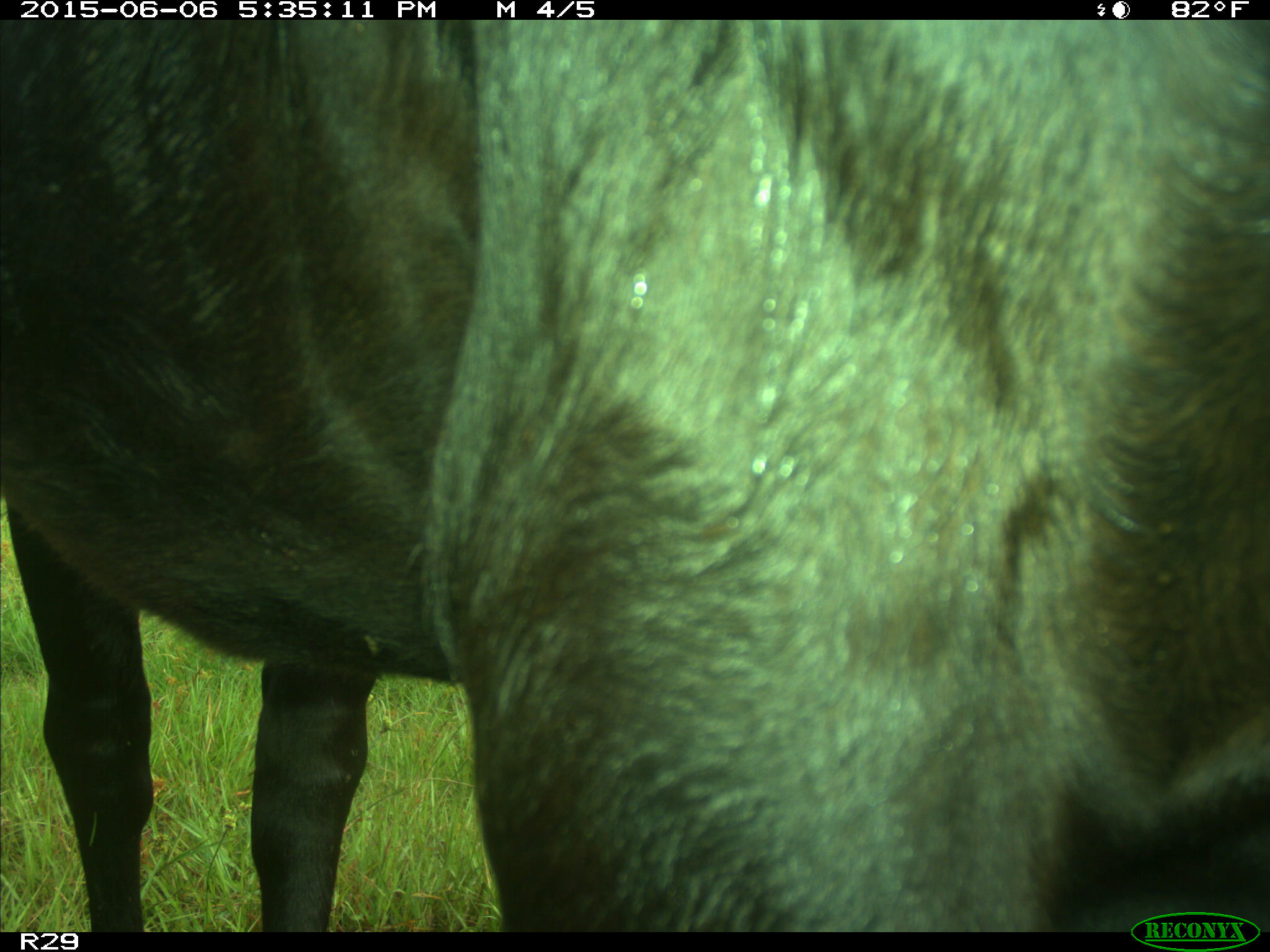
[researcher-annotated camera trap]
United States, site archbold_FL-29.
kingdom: Animalia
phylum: Chordata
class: Mammalia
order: Artiodactyla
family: Bovidae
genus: Bos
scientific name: Bos taurus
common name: domestic cow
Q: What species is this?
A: Bos taurus (domestic cow).